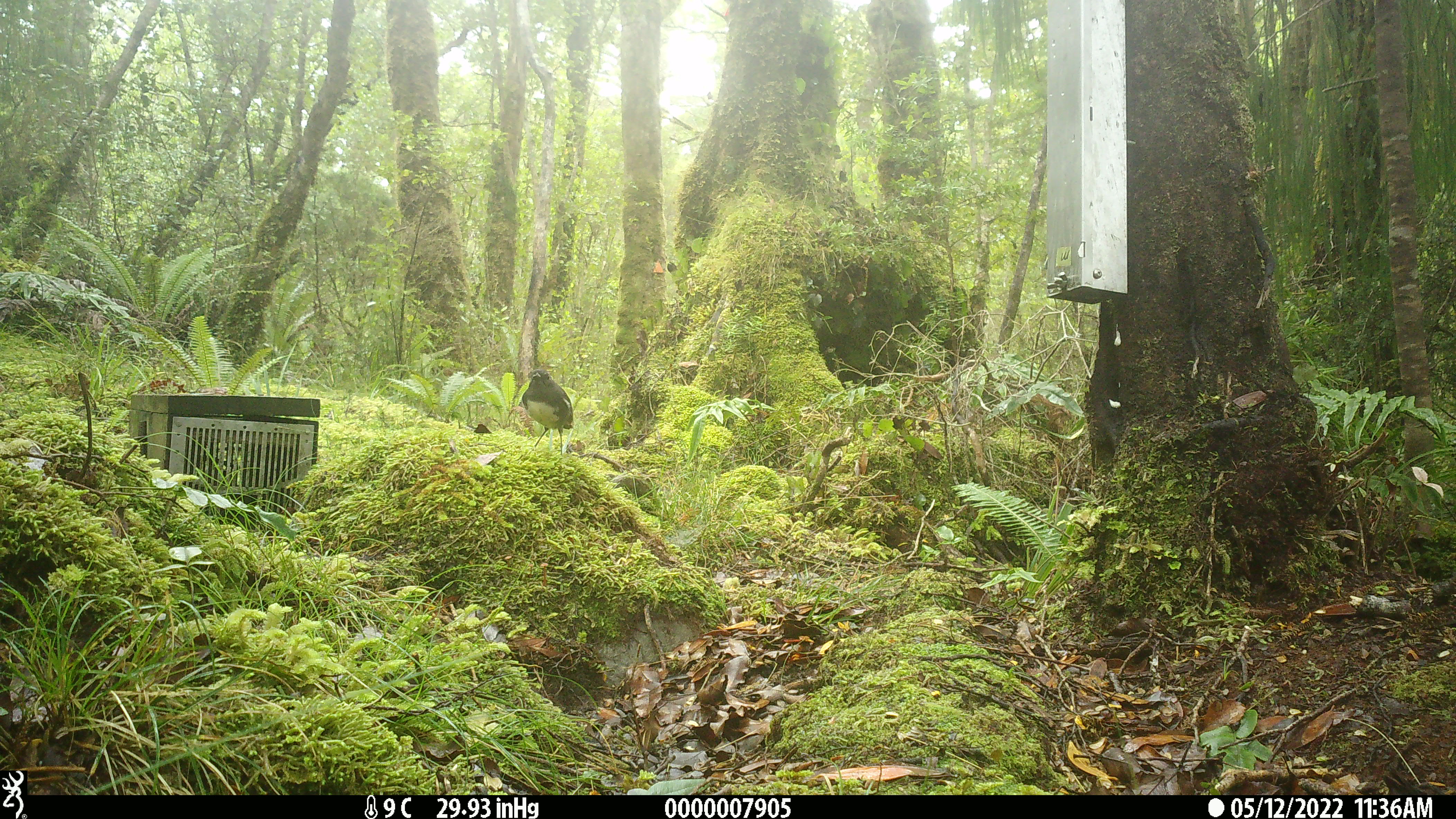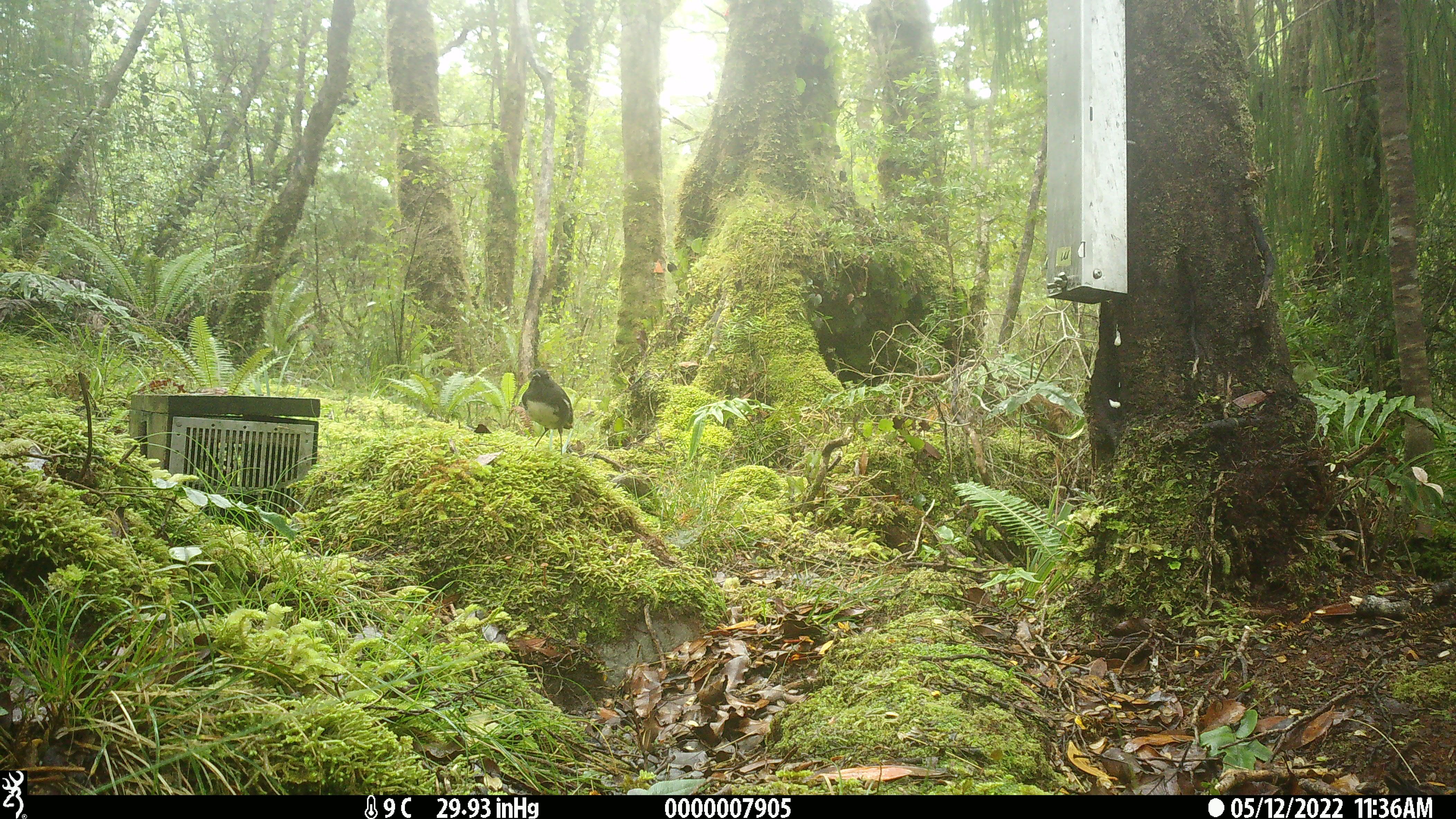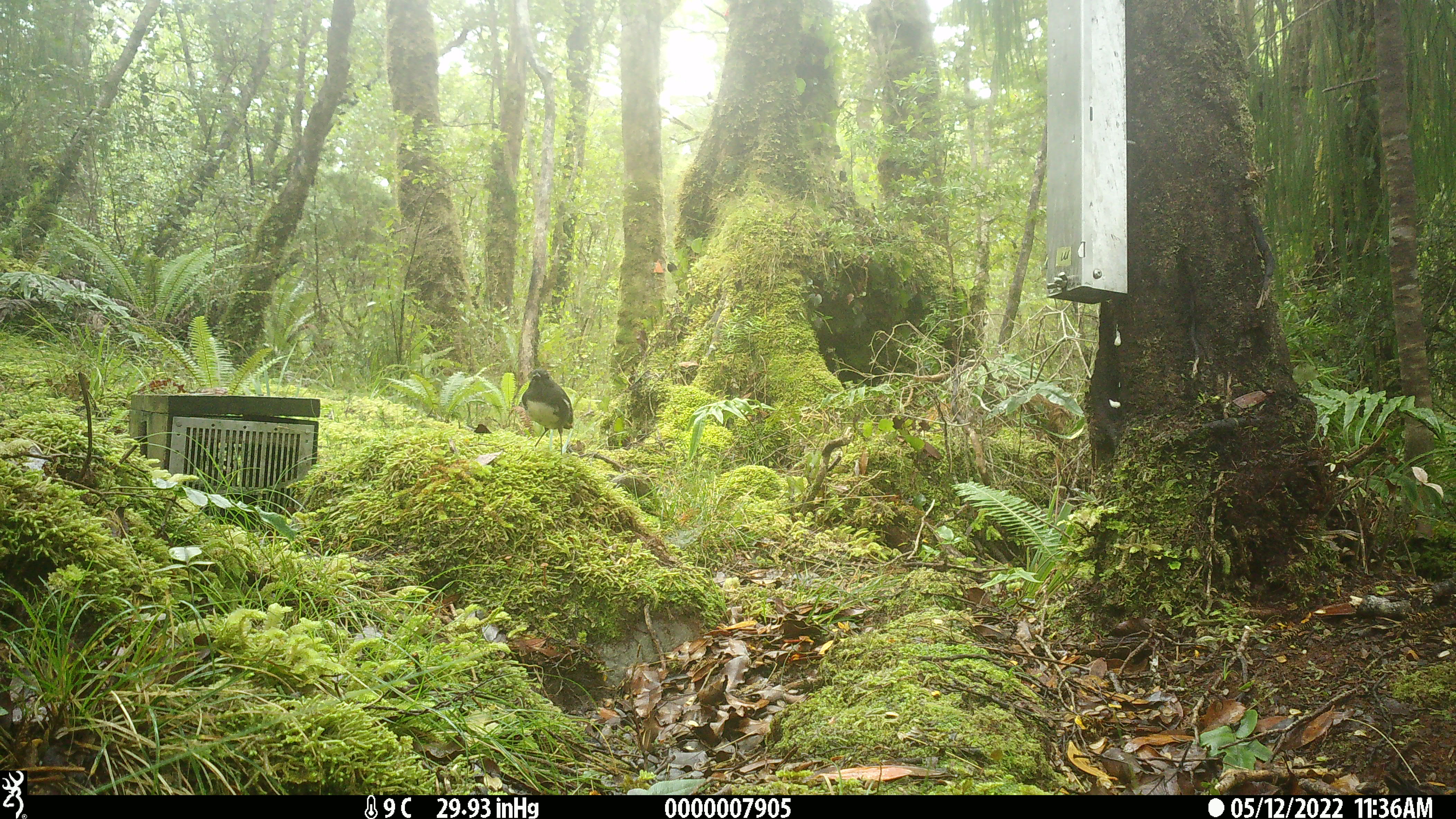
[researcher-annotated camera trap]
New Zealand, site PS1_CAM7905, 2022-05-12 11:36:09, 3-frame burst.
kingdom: Animalia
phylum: Chordata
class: Aves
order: Passeriformes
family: Petroicidae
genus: Petroica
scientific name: Petroica australis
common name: new zealand robin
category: robin